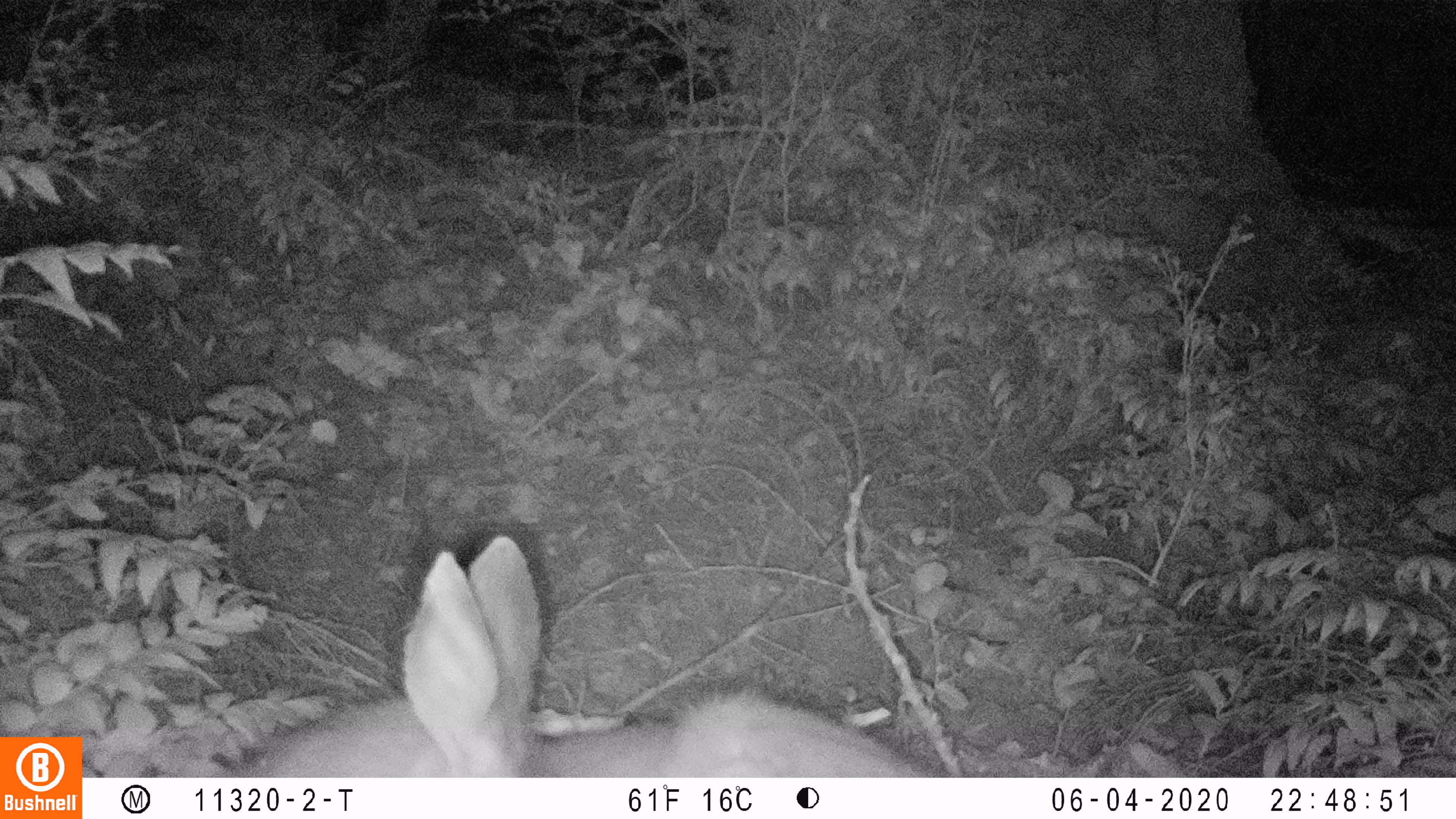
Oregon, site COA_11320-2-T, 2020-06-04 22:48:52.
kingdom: Animalia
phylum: Chordata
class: Mammalia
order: Artiodactyla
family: Cervidae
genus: Odocoileus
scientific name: Odocoileus hemionus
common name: black-tailed deer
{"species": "black-tailed deer (Odocoileus hemionus)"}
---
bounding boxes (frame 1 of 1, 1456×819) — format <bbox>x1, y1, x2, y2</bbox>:
black-tailed deer: <bbox>235, 524, 922, 774</bbox>